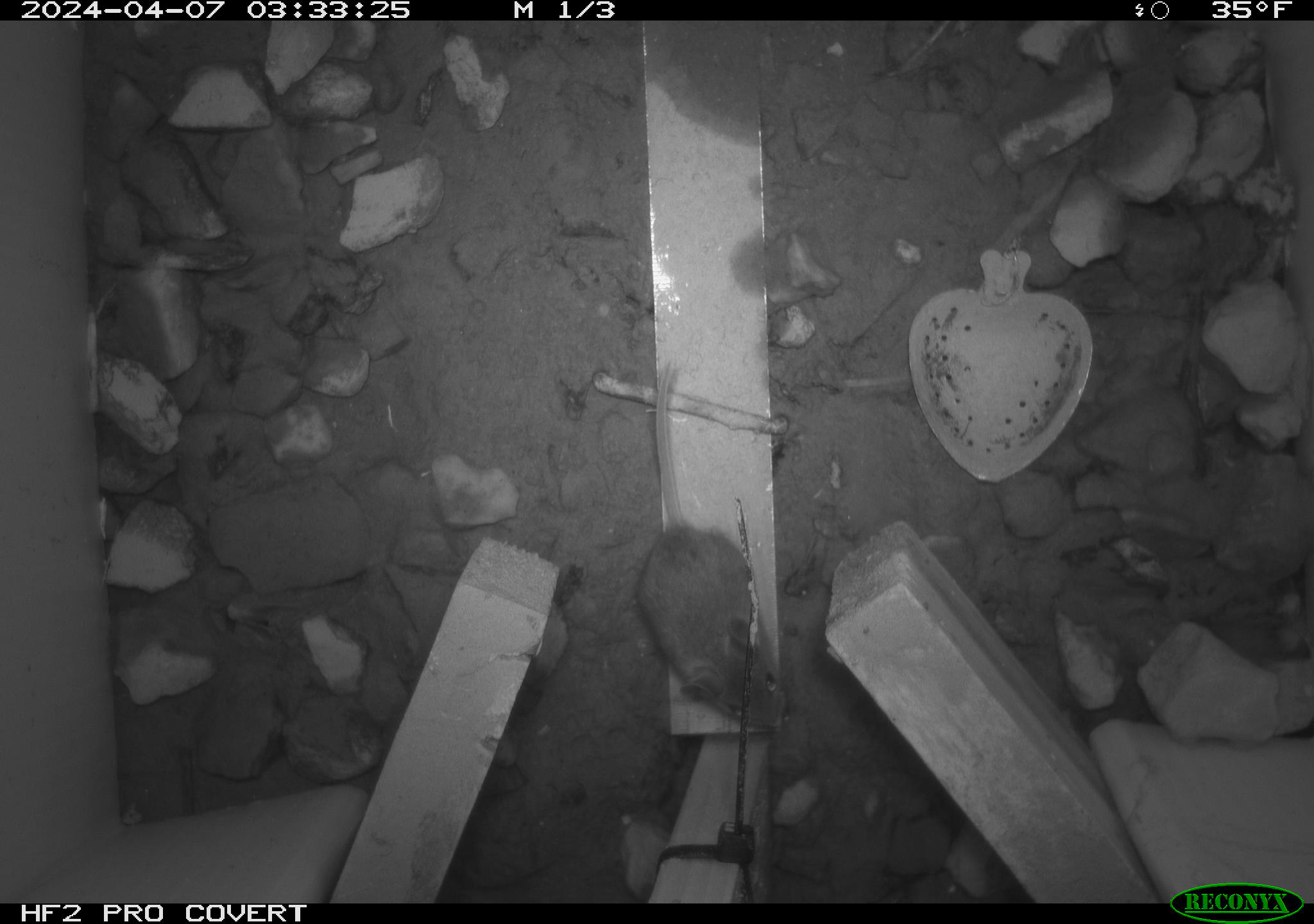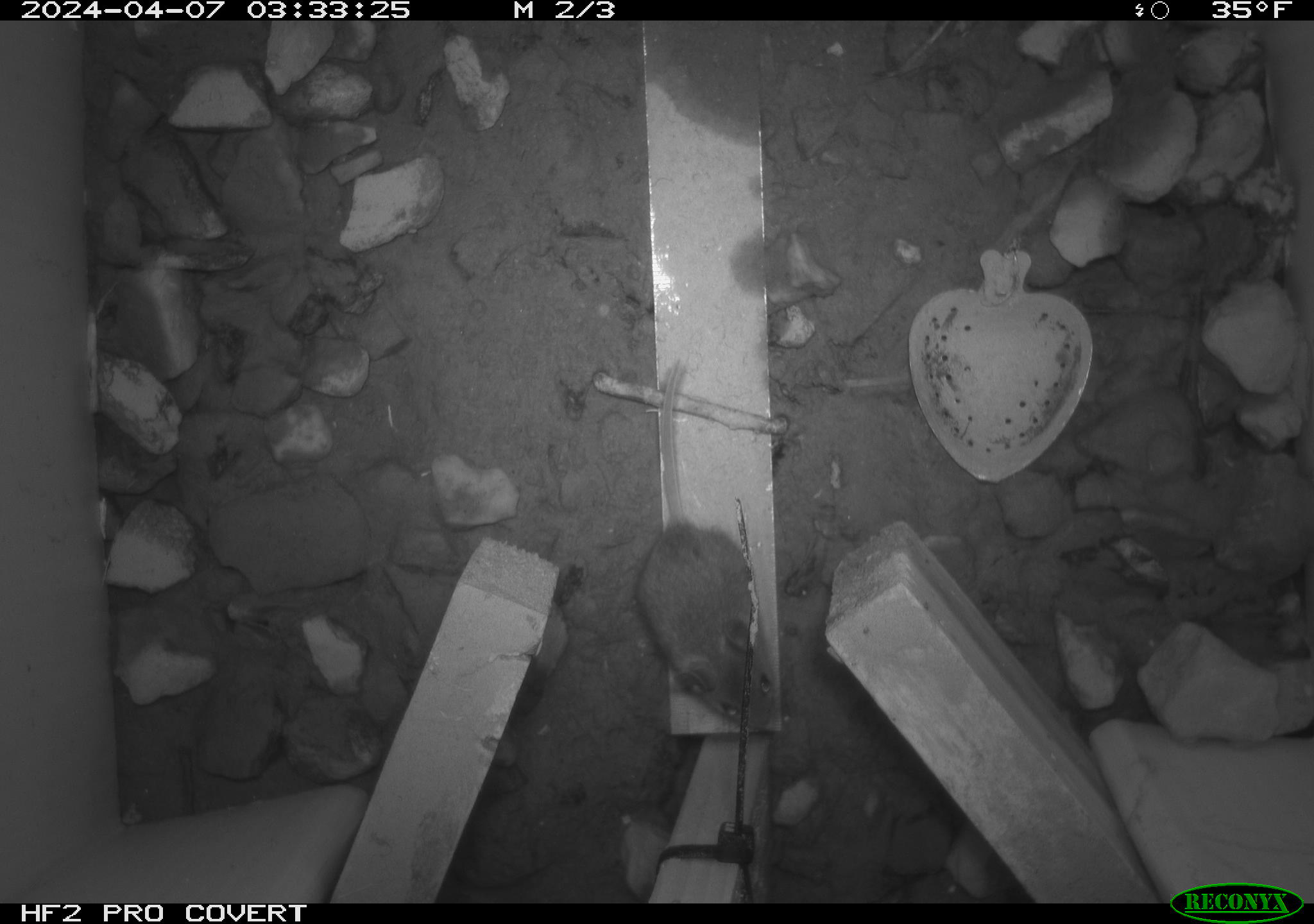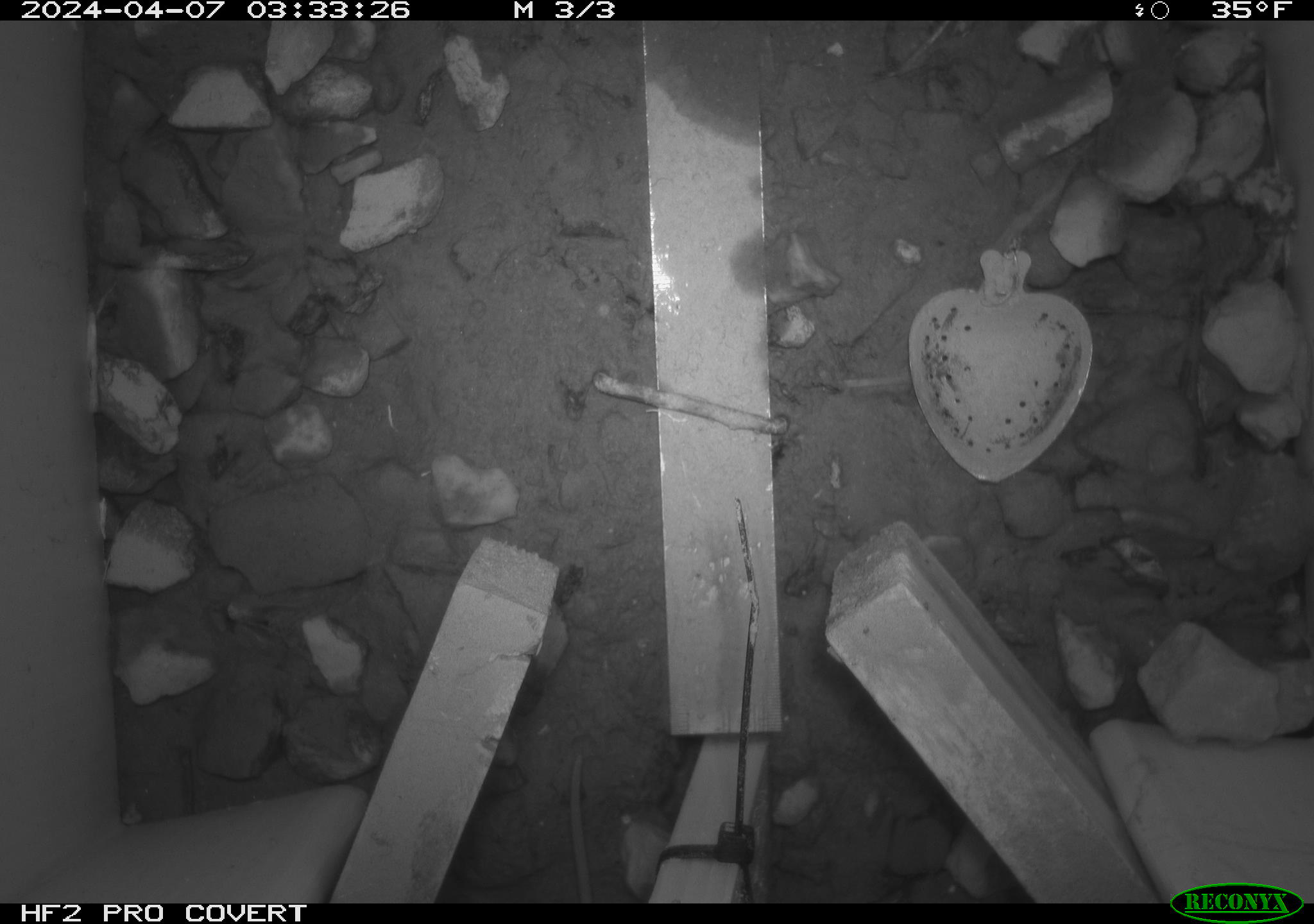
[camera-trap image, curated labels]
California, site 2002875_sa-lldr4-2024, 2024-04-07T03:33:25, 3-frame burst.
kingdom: Animalia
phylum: Chordata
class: Mammalia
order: Rodentia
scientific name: Rodentia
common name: mouse species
Mouse species (Rodentia).